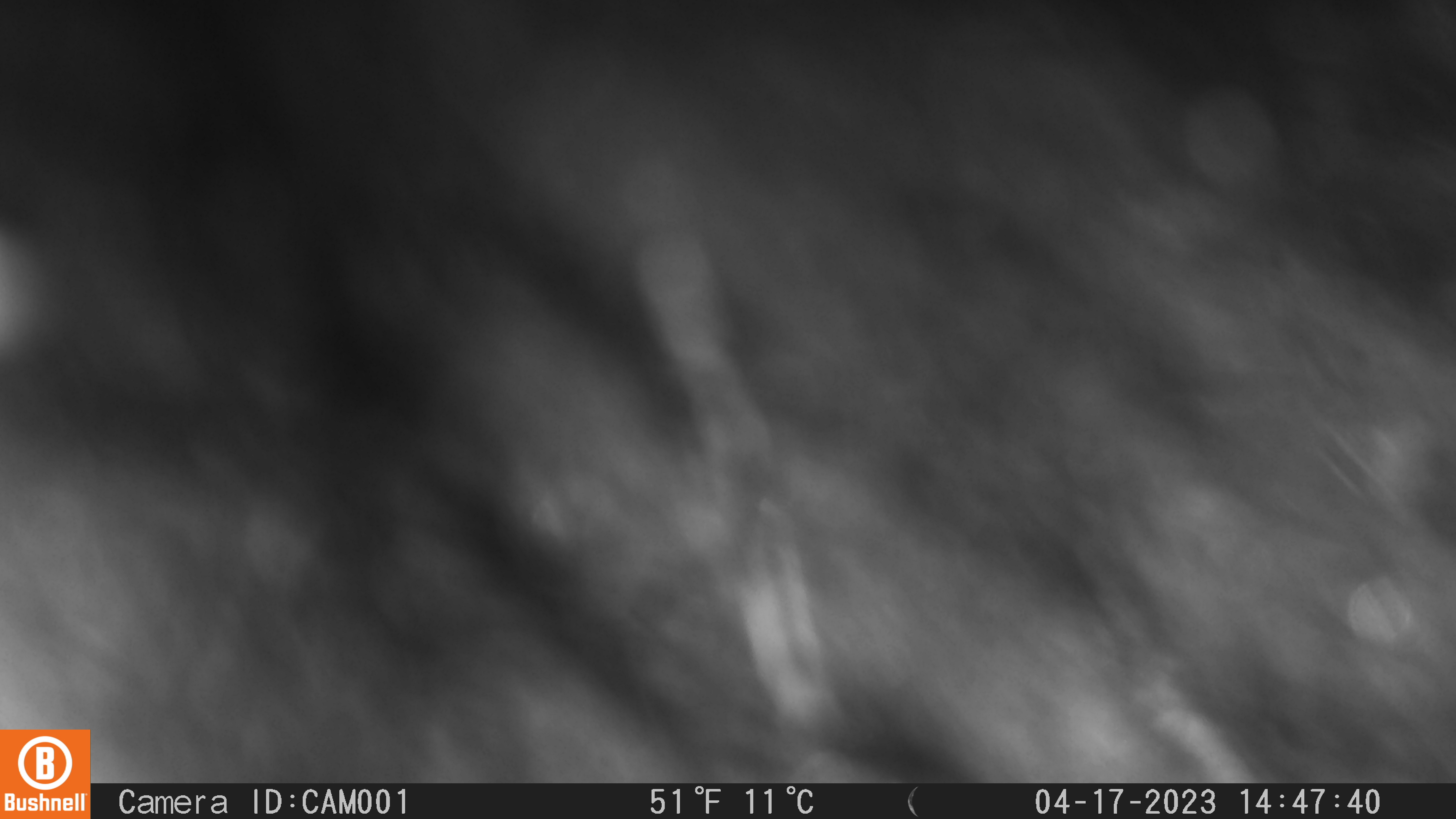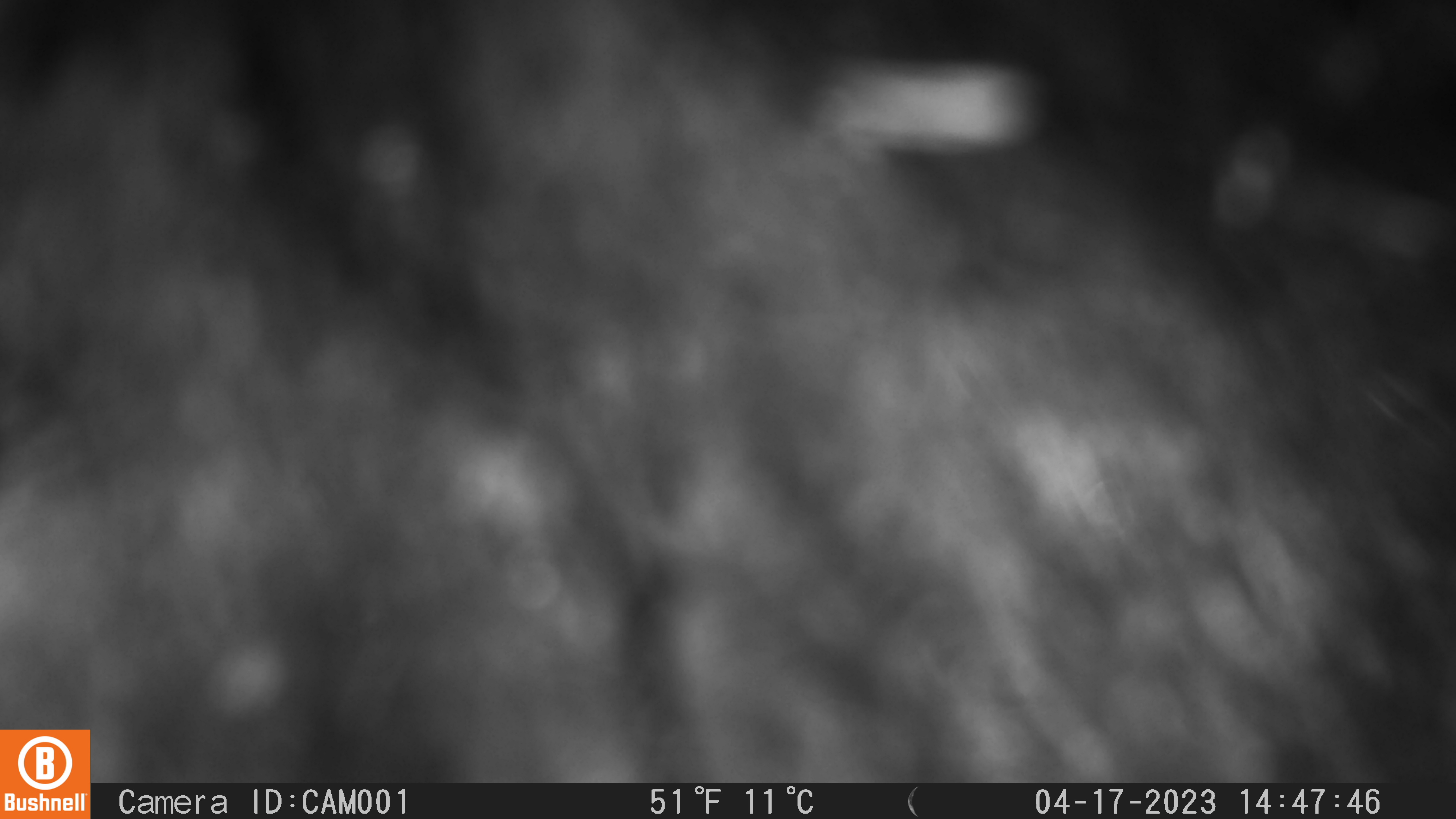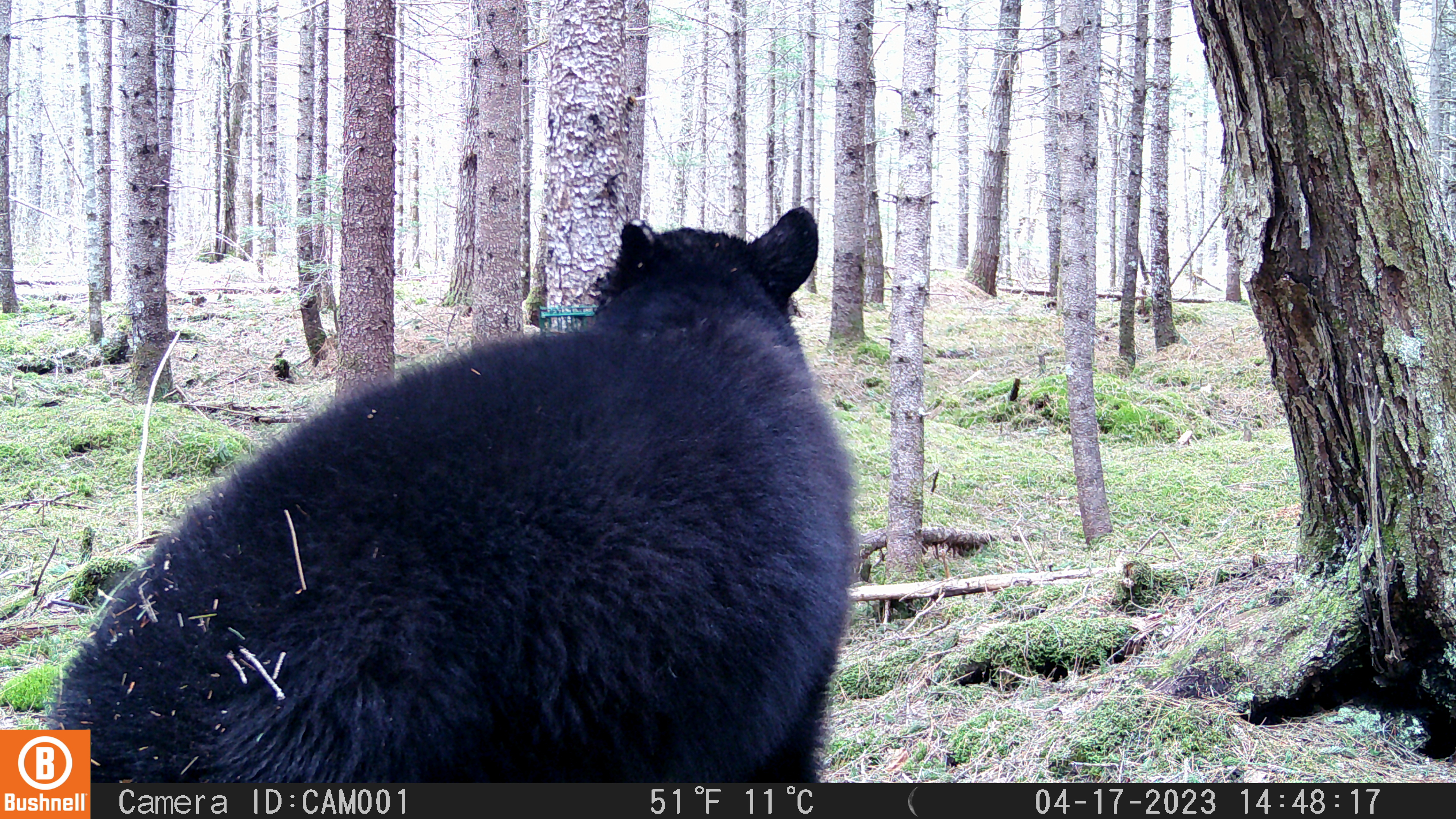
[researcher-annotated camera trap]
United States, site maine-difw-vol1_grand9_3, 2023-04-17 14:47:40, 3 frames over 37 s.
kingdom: Animalia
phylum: Chordata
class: Mammalia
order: Carnivora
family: Ursidae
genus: Ursus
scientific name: Ursus americanus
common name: black bear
Black bear (Ursus americanus).